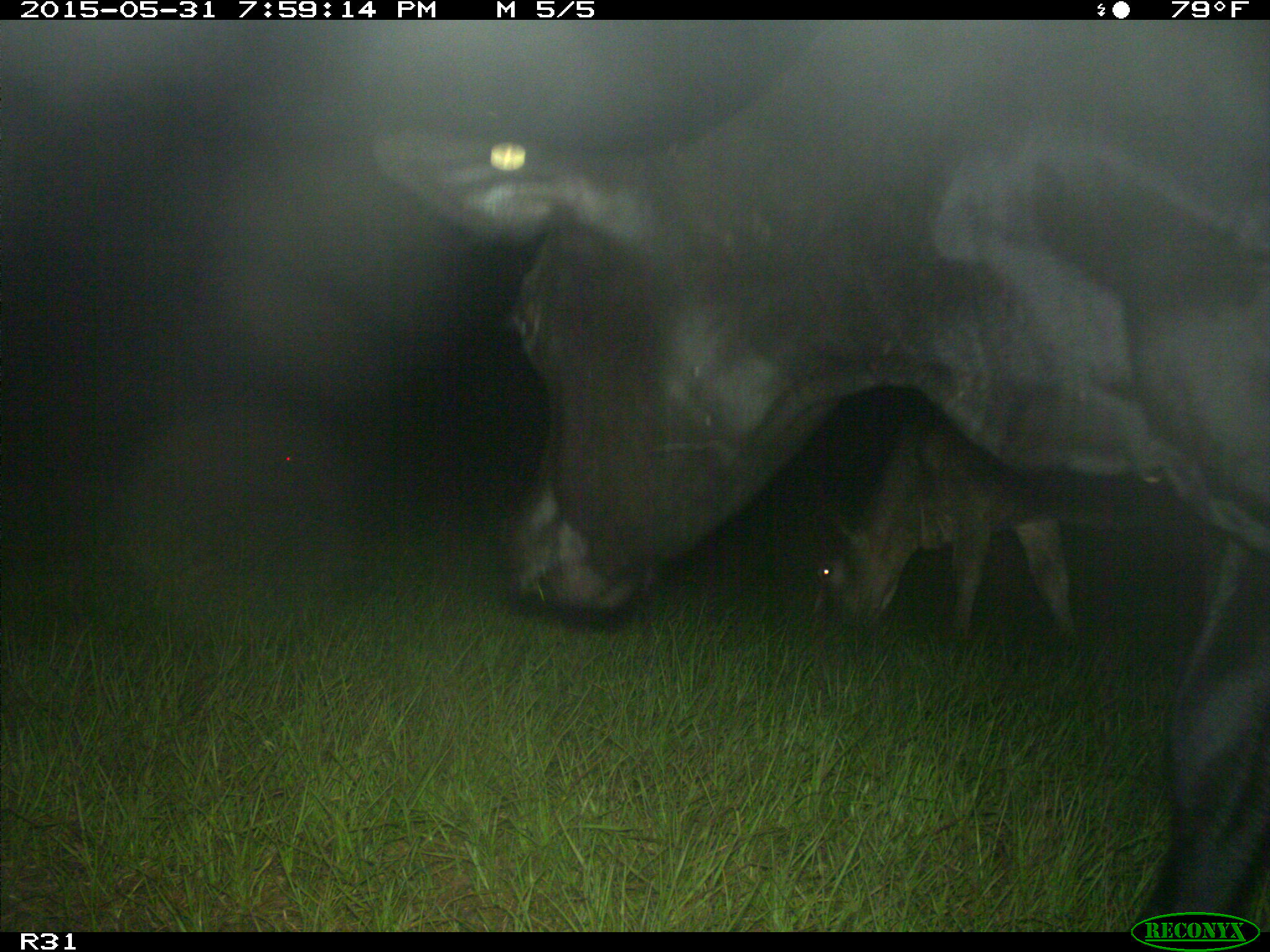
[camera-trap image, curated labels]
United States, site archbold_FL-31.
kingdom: Animalia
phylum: Chordata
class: Mammalia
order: Artiodactyla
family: Bovidae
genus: Bos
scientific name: Bos taurus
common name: domestic cow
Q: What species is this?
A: Bos taurus (domestic cow).